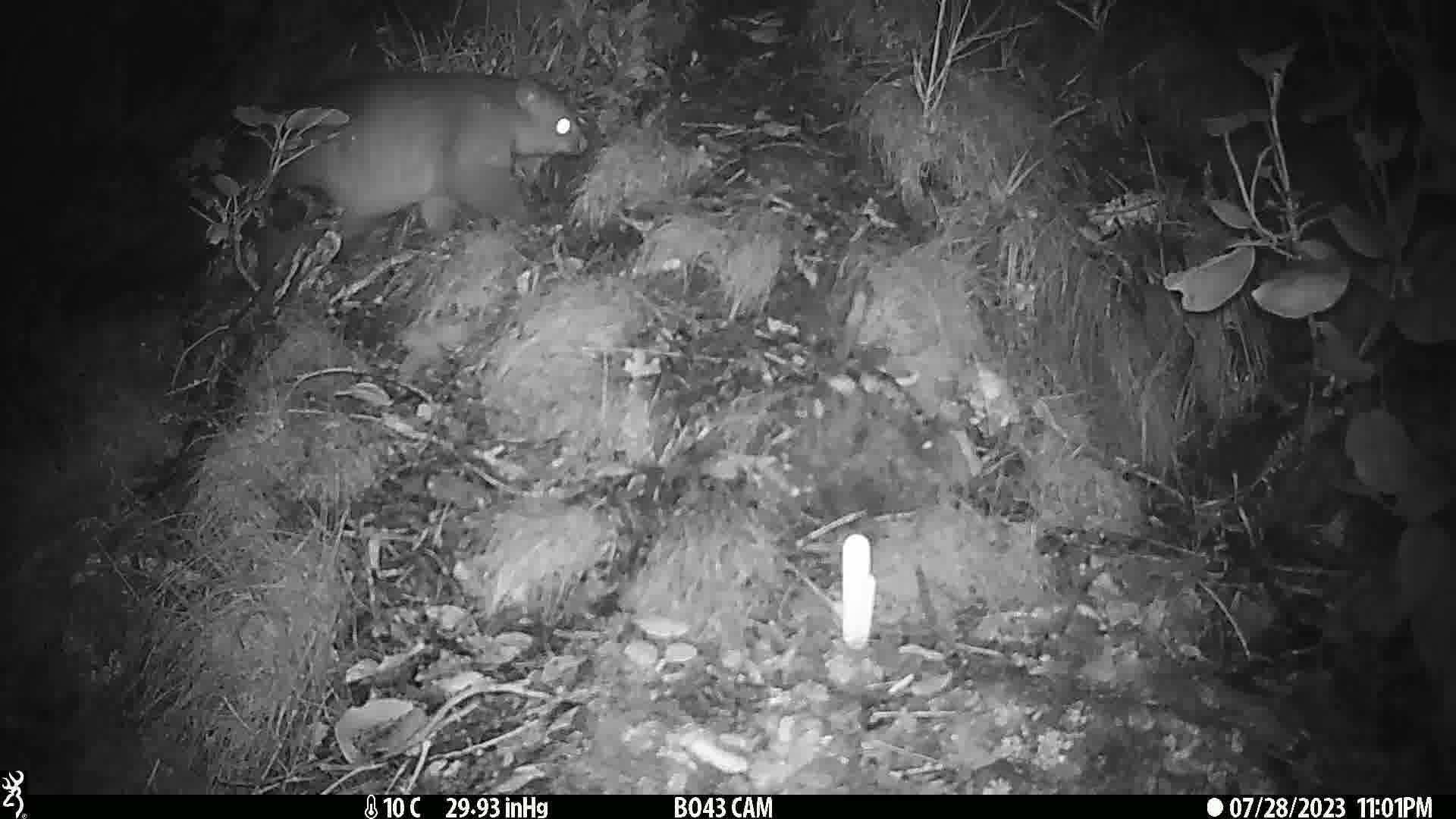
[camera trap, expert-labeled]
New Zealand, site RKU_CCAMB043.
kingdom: Animalia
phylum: Chordata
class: Mammalia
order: Diprotodontia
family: Phalangeridae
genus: Trichosurus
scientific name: Trichosurus vulpecula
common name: common brushtail possum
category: possum